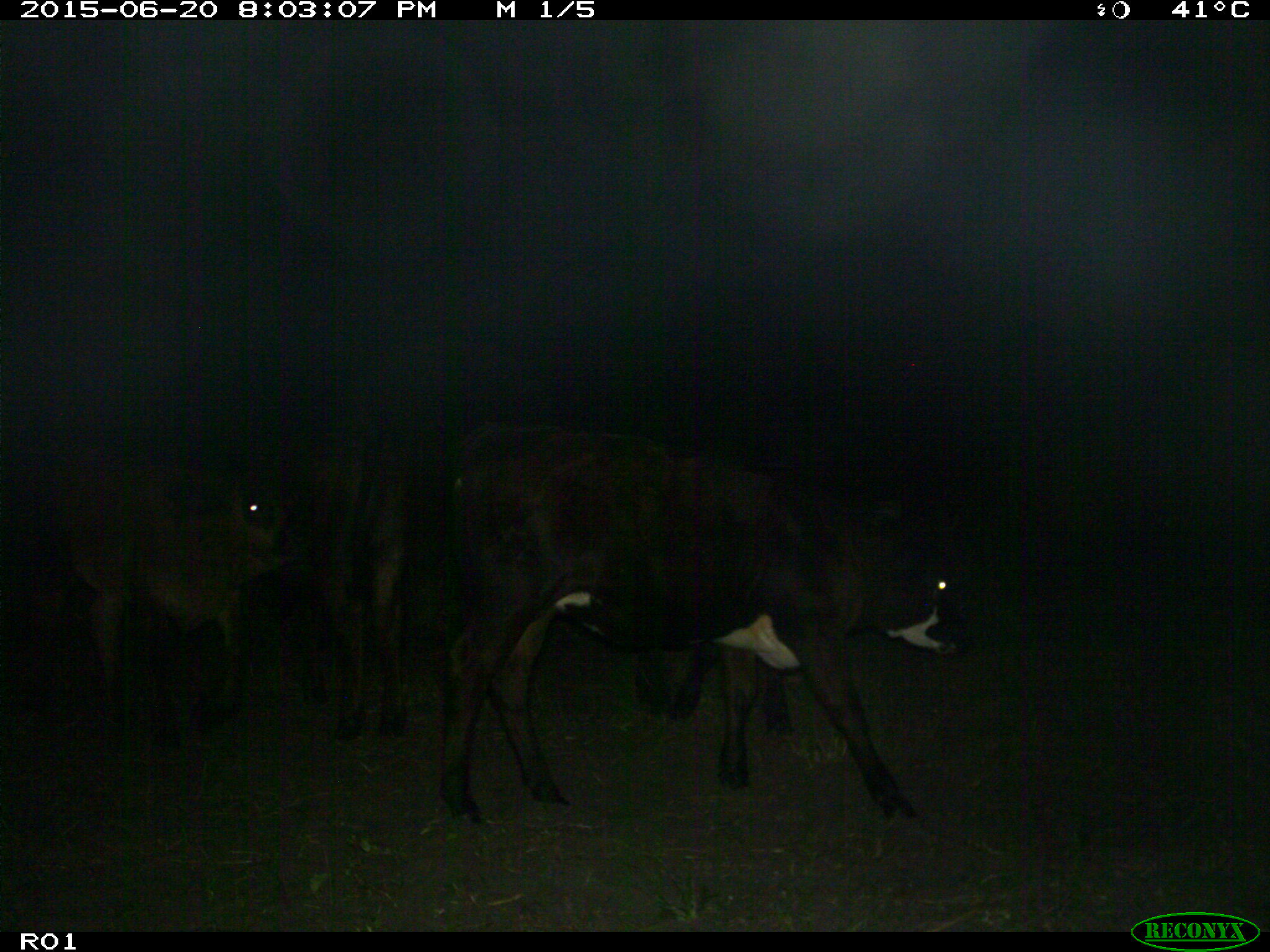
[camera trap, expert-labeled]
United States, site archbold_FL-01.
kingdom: Animalia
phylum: Chordata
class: Mammalia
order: Artiodactyla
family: Bovidae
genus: Bos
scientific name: Bos taurus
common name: domestic cow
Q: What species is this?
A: Bos taurus (domestic cow).